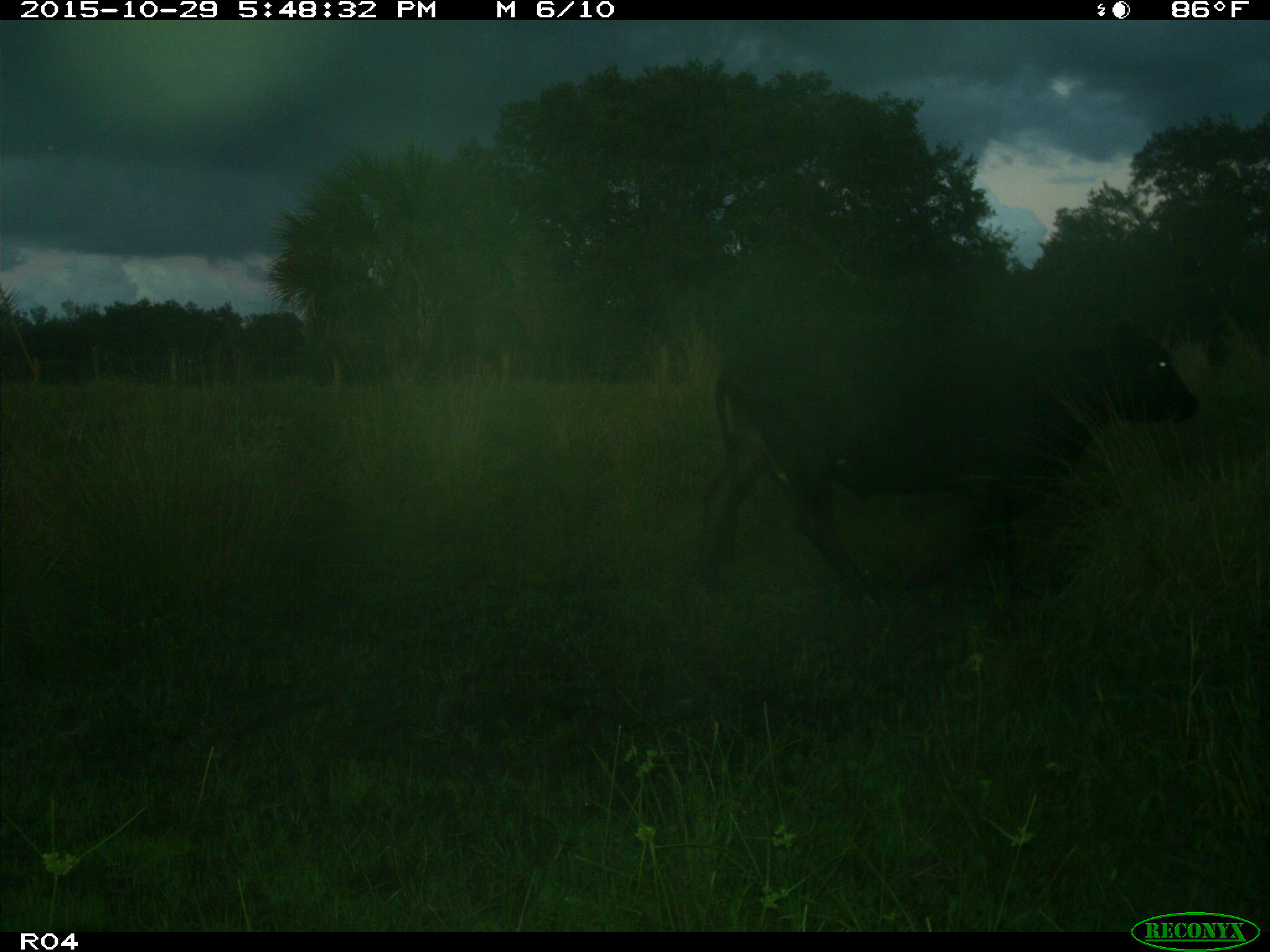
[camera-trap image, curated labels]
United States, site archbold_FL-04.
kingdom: Animalia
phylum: Chordata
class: Mammalia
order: Artiodactyla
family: Bovidae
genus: Bos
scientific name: Bos taurus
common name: domestic cow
Bos taurus (domestic cow).